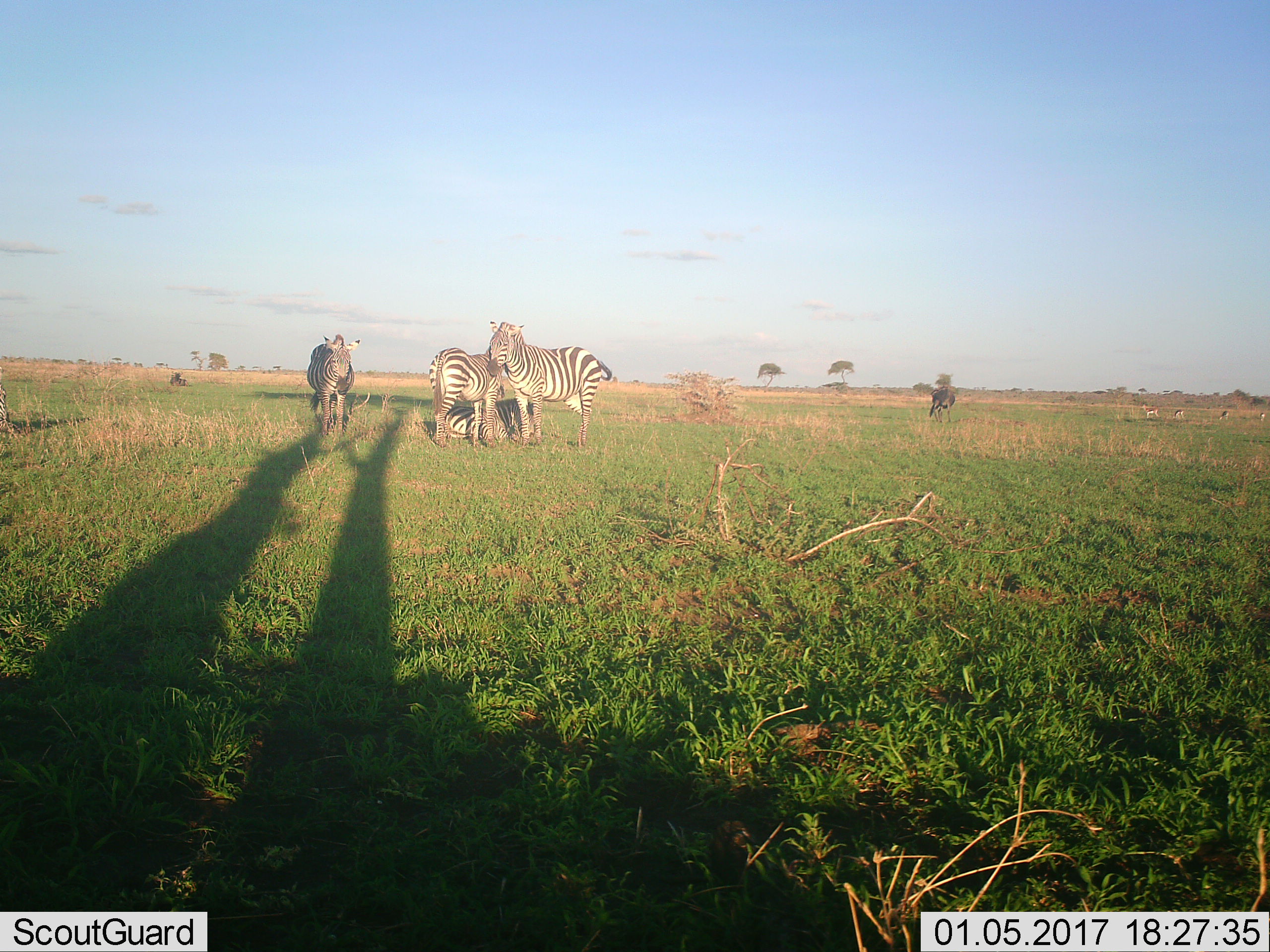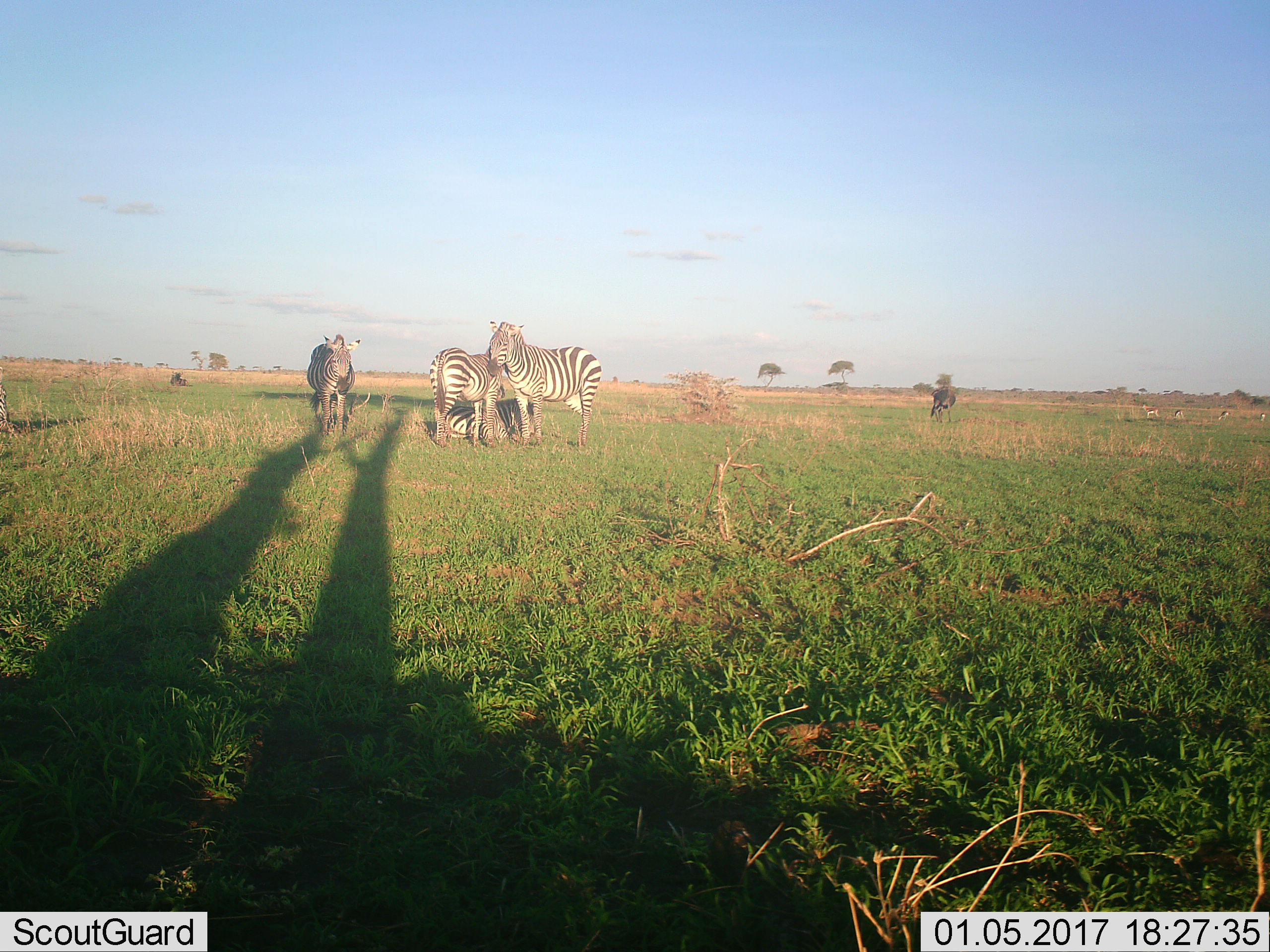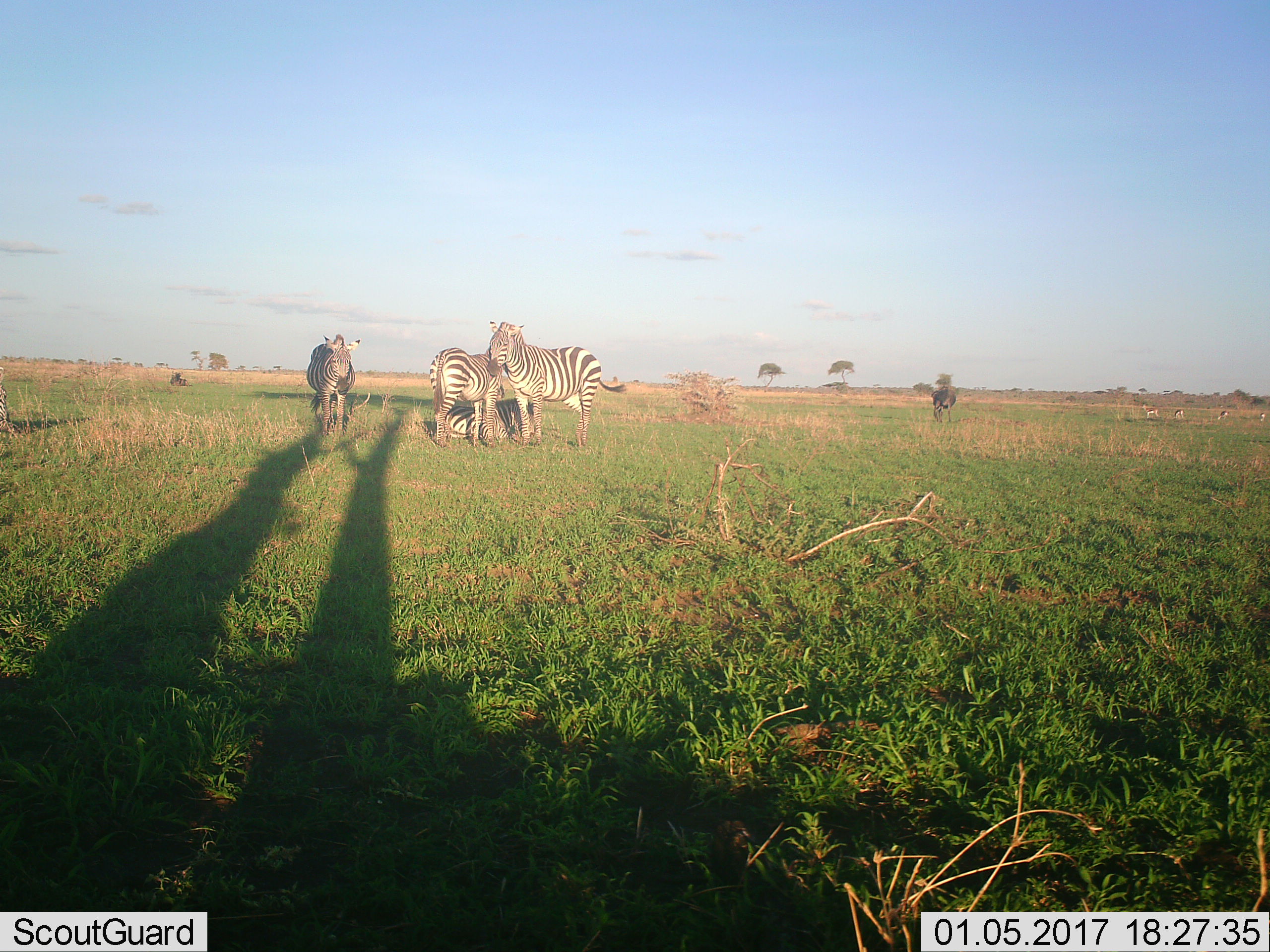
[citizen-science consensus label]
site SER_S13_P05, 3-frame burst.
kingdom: Animalia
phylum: Chordata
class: Mammalia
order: Artiodactyla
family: Bovidae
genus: Connochaetes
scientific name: Connochaetes taurinus taurinus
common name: blue wildebeest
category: wildebeestblue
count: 2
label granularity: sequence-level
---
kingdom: Animalia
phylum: Chordata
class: Mammalia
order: Perissodactyla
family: Equidae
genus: Equus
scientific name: Equus quagga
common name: plains zebra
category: zebraplains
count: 4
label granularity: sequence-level